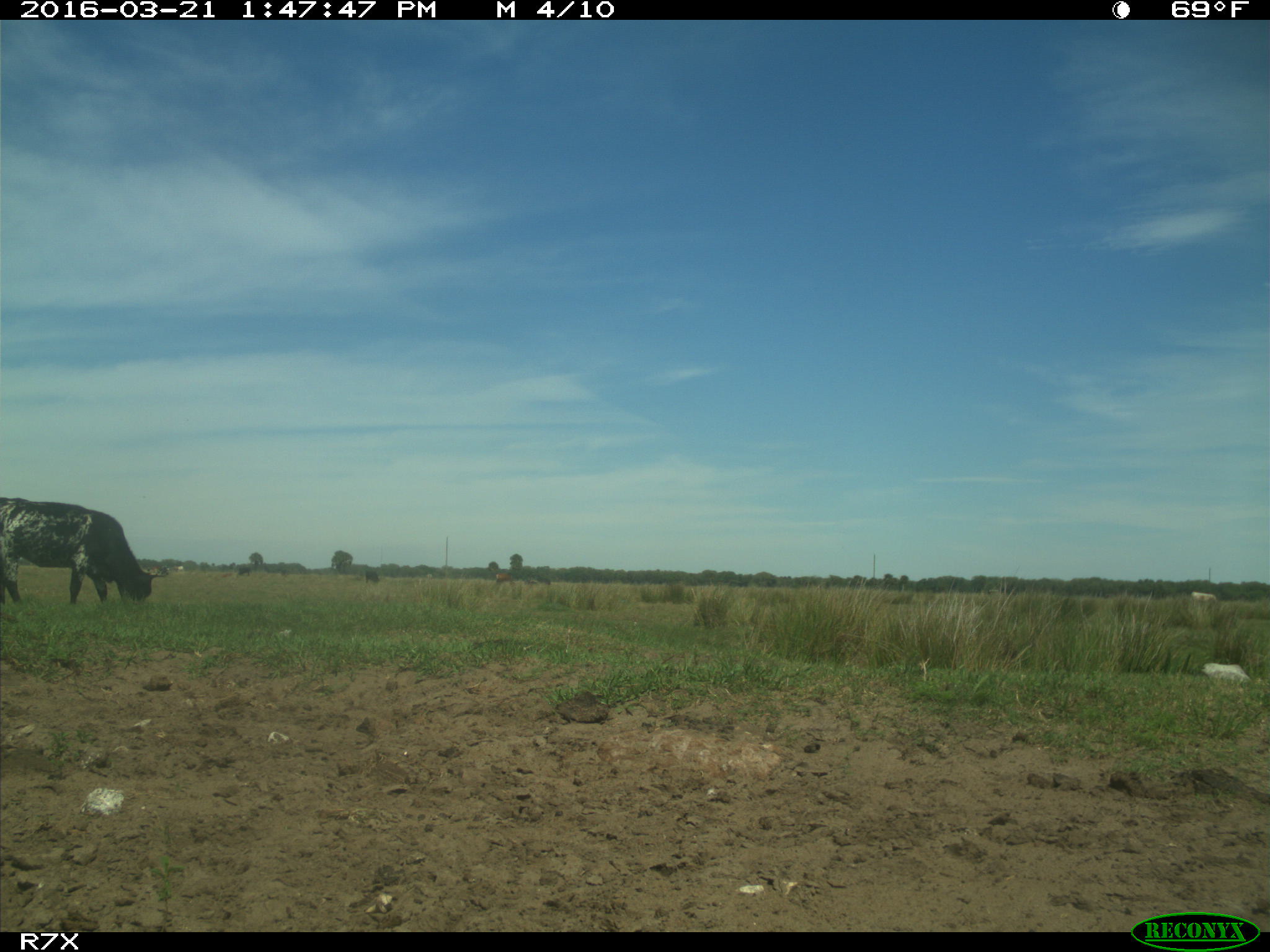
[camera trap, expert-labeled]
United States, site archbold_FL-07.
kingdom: Animalia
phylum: Chordata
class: Mammalia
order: Artiodactyla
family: Bovidae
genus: Bos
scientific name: Bos taurus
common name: domestic cow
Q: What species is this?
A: Bos taurus (domestic cow).